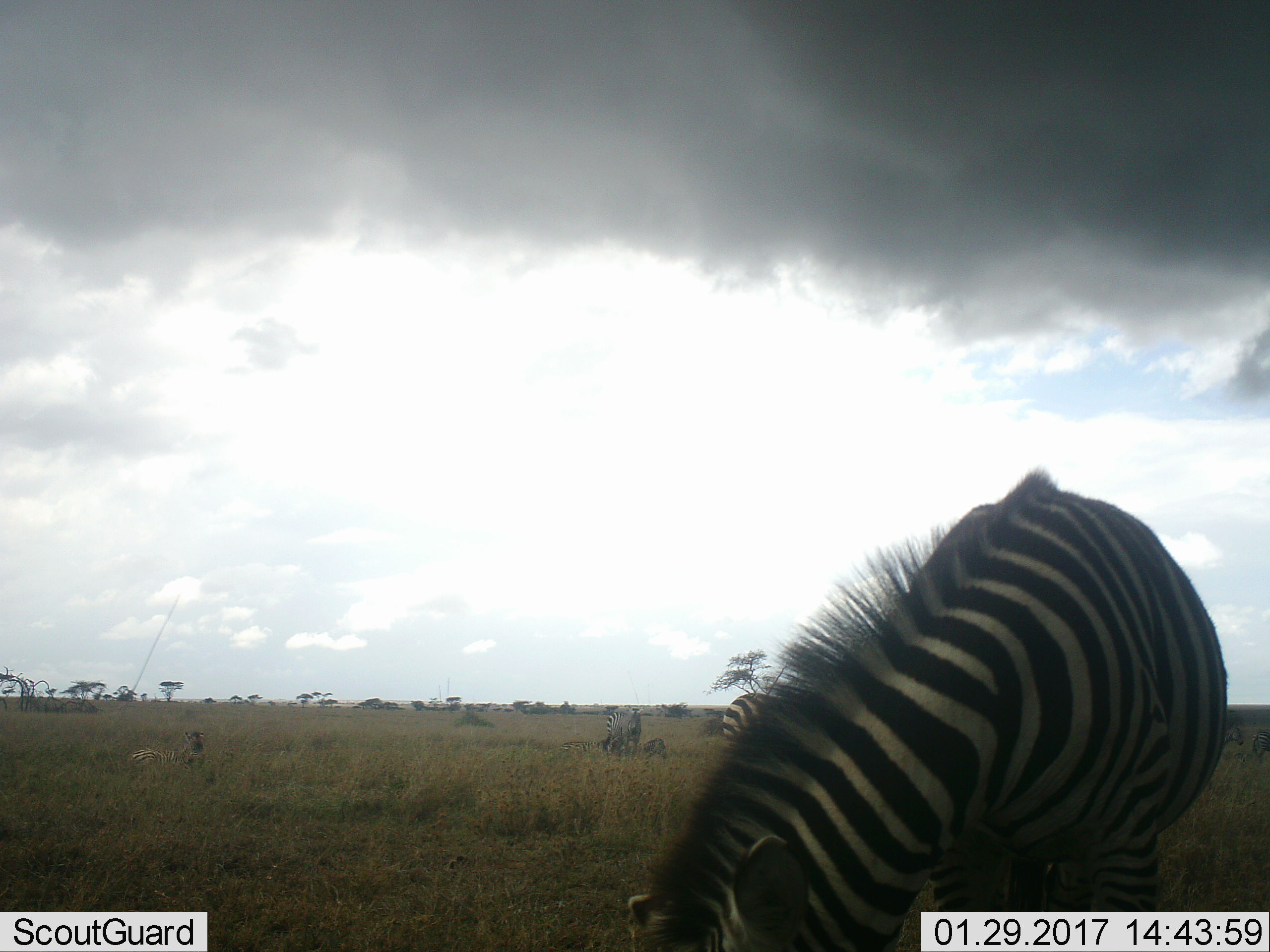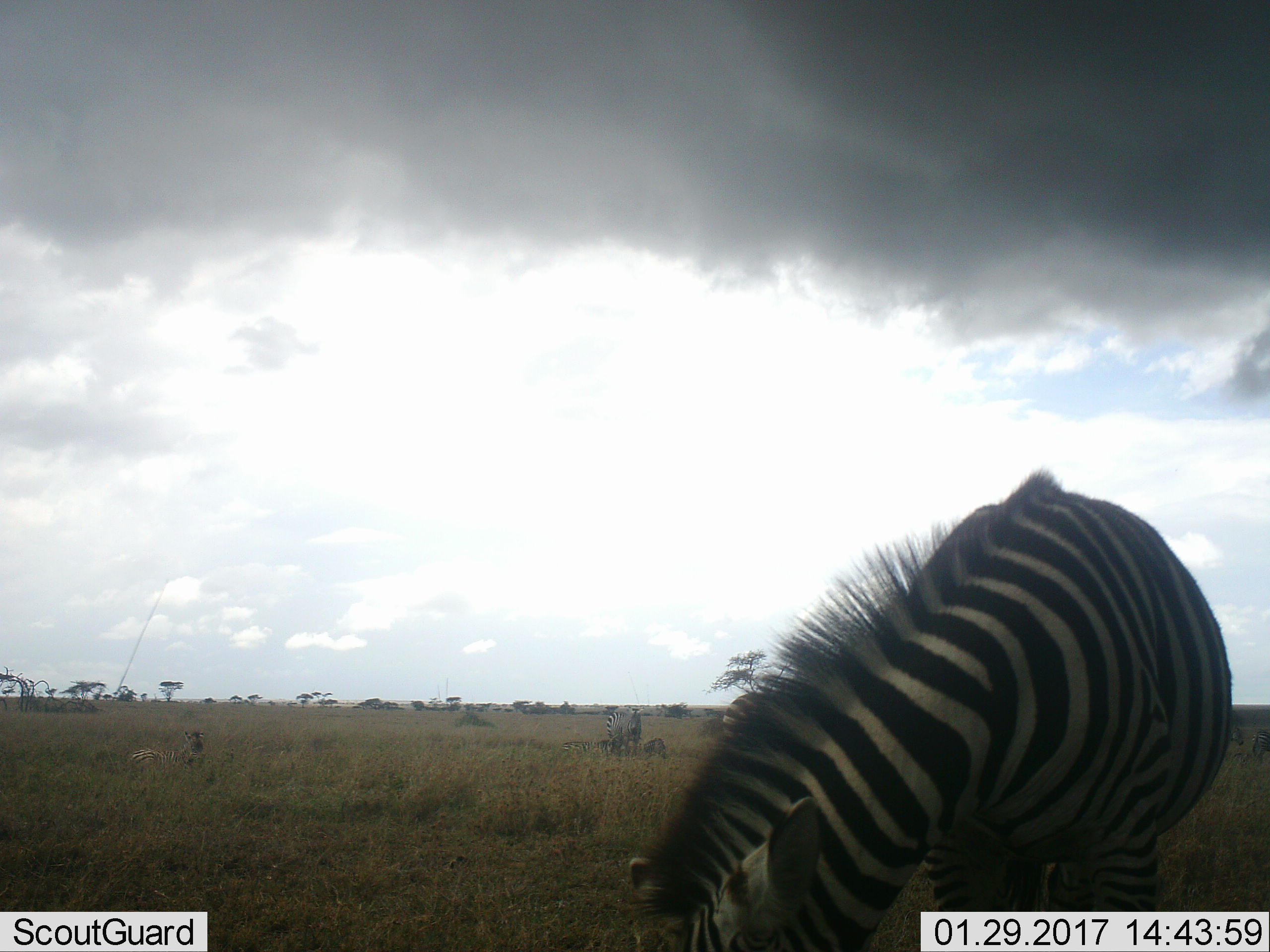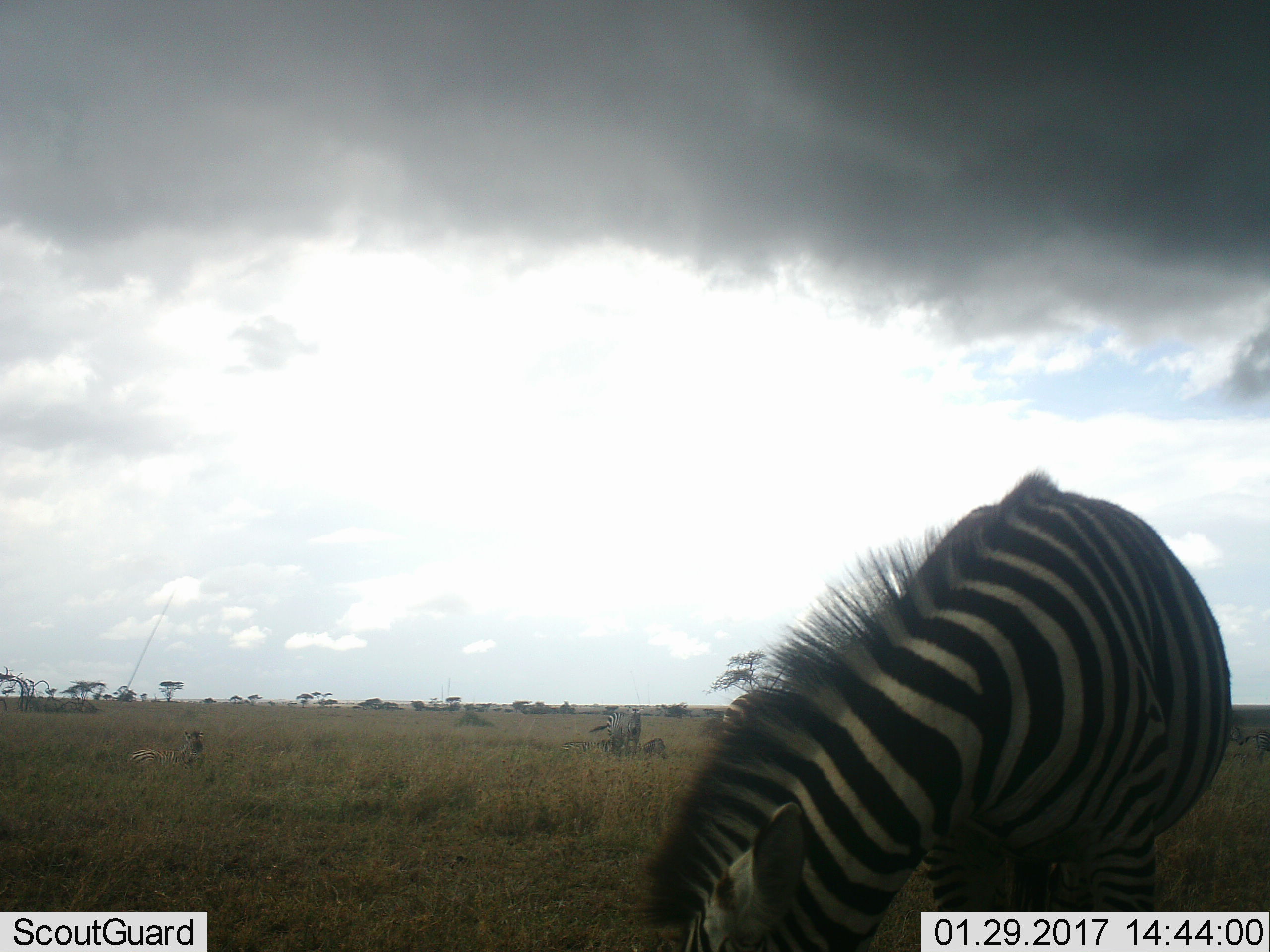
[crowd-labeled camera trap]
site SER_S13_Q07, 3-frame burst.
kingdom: Animalia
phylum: Chordata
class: Mammalia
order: Perissodactyla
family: Equidae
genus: Equus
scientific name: Equus quagga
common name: plains zebra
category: zebraplains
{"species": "zebraplains (plains zebra) (Equus quagga)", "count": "6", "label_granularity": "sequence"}